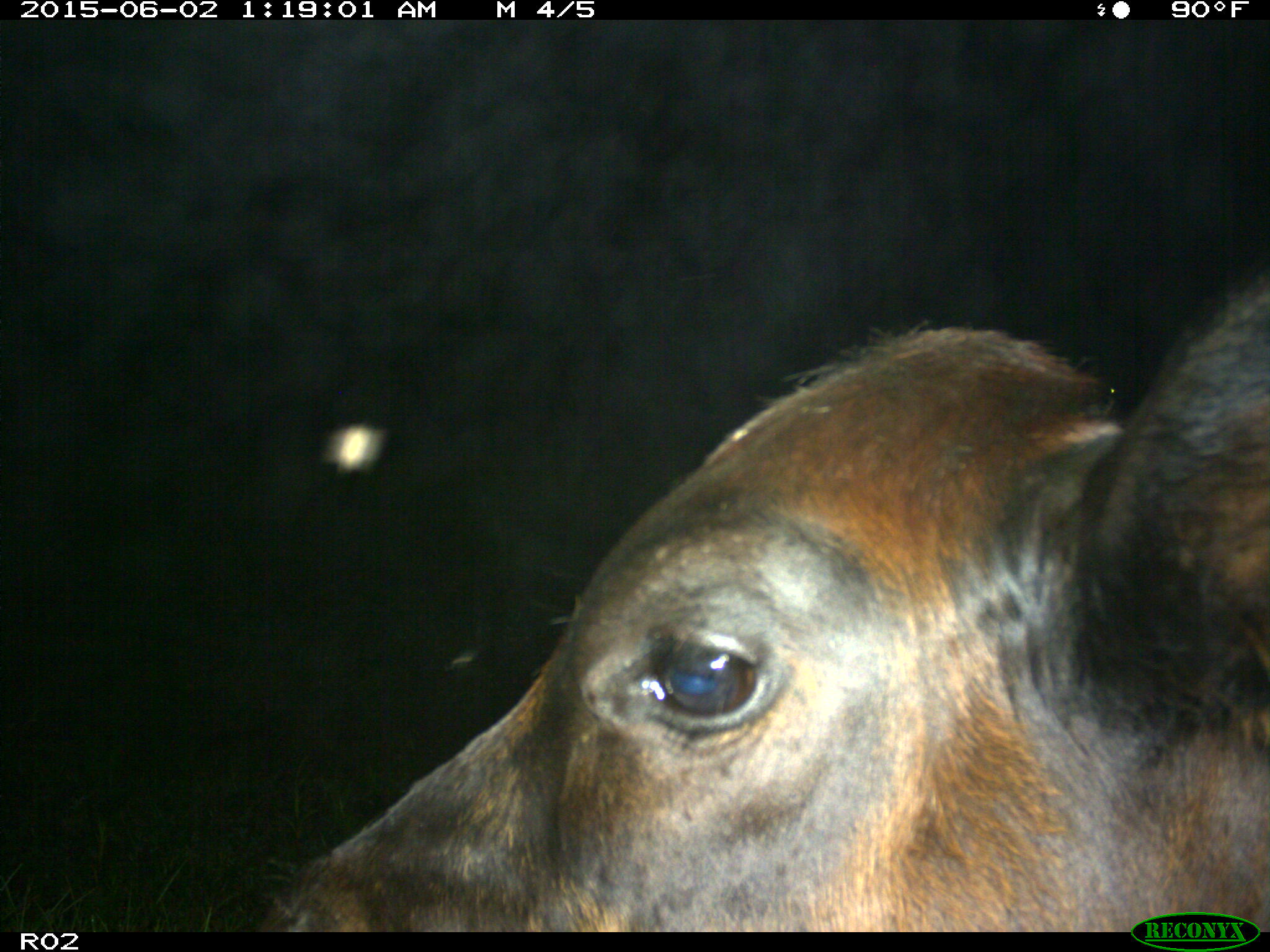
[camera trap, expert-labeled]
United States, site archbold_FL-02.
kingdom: Animalia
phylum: Chordata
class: Mammalia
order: Artiodactyla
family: Bovidae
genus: Bos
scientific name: Bos taurus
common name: domestic cow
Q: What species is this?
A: Bos taurus (domestic cow).